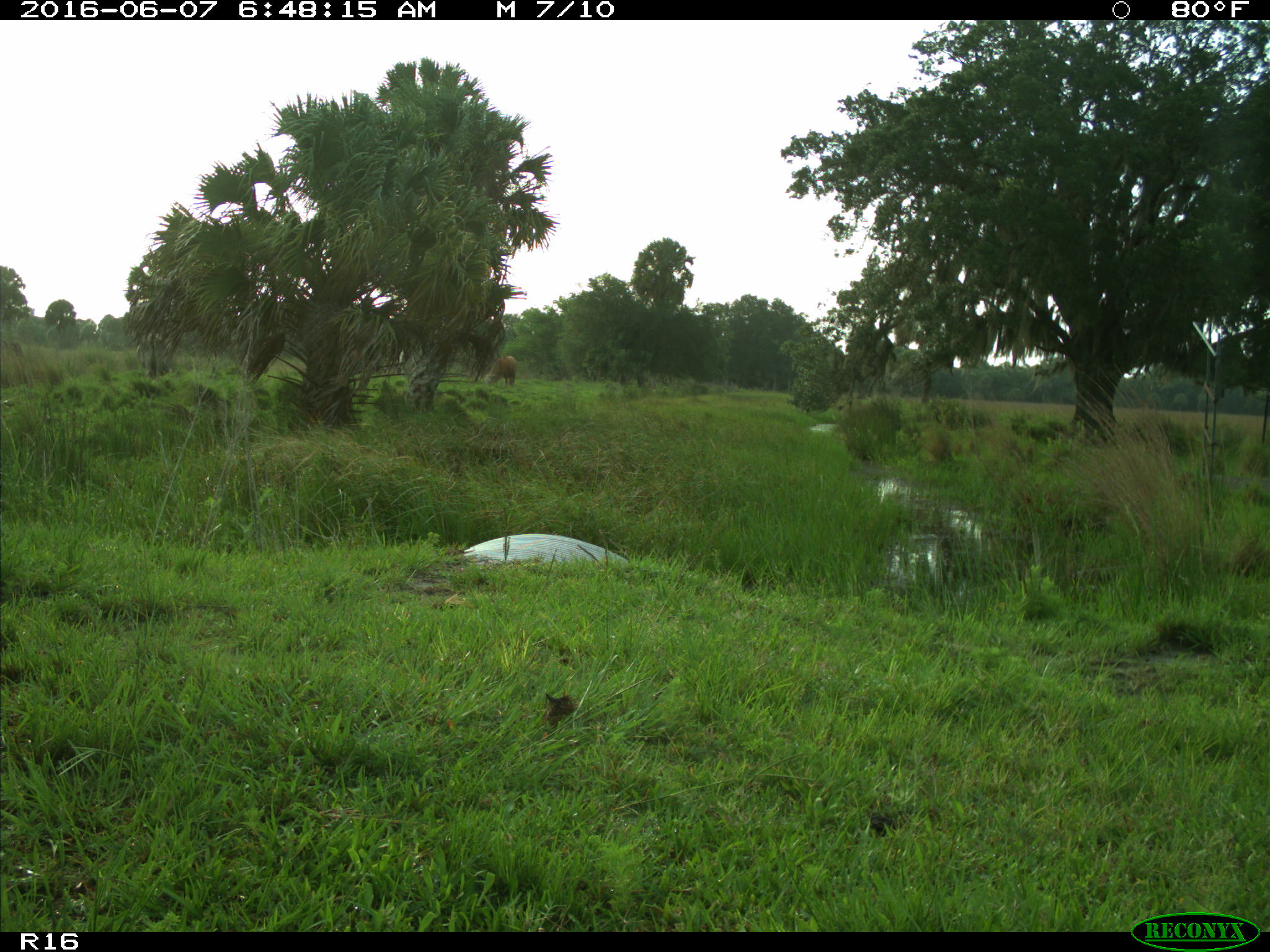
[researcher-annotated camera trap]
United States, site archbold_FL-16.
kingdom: Animalia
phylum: Chordata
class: Mammalia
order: Artiodactyla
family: Bovidae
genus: Bos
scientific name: Bos taurus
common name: domestic cow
Bos taurus (domestic cow).